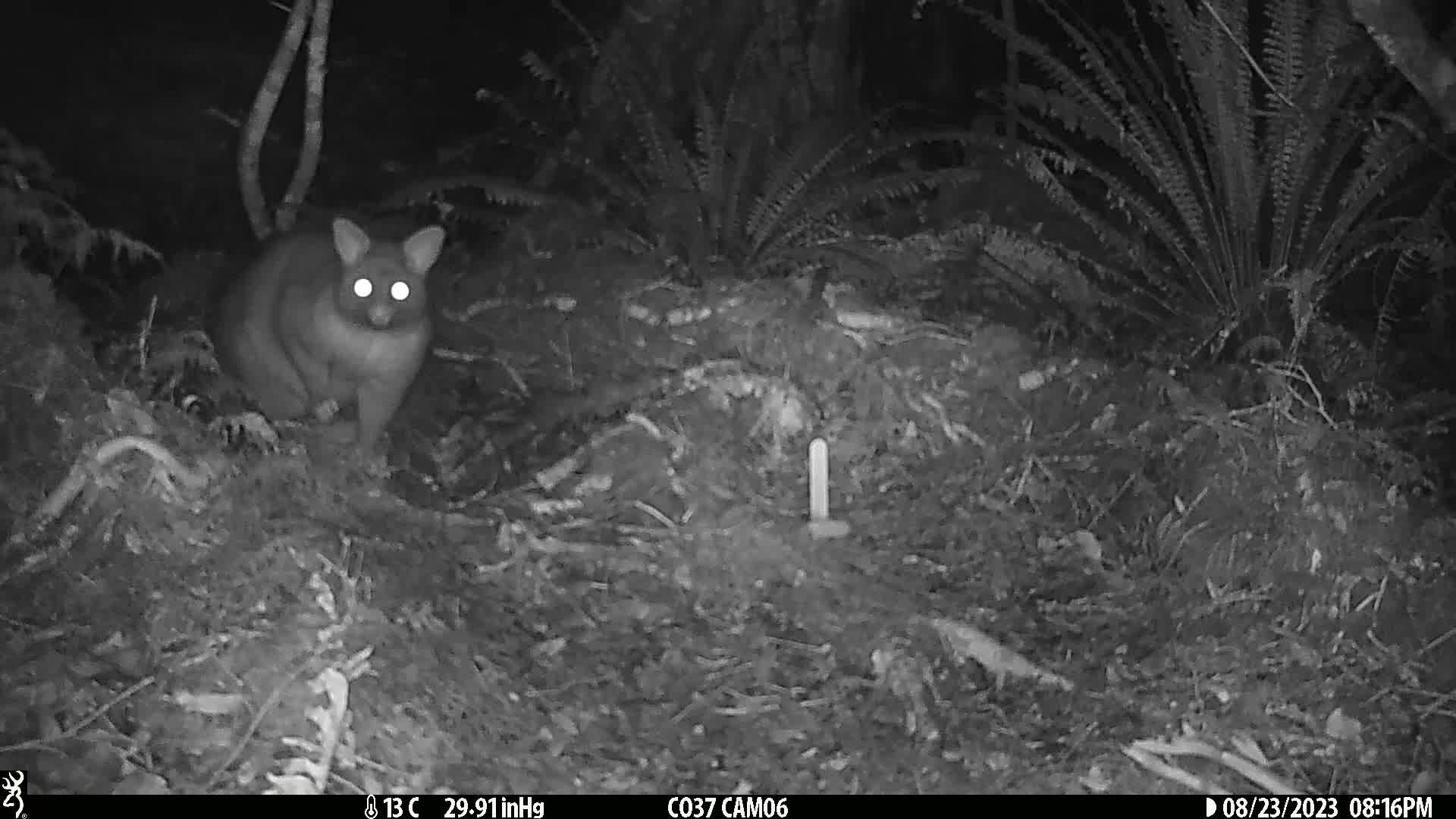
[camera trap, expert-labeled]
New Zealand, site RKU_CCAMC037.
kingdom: Animalia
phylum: Chordata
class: Mammalia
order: Diprotodontia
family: Phalangeridae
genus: Trichosurus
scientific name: Trichosurus vulpecula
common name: common brushtail possum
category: possum